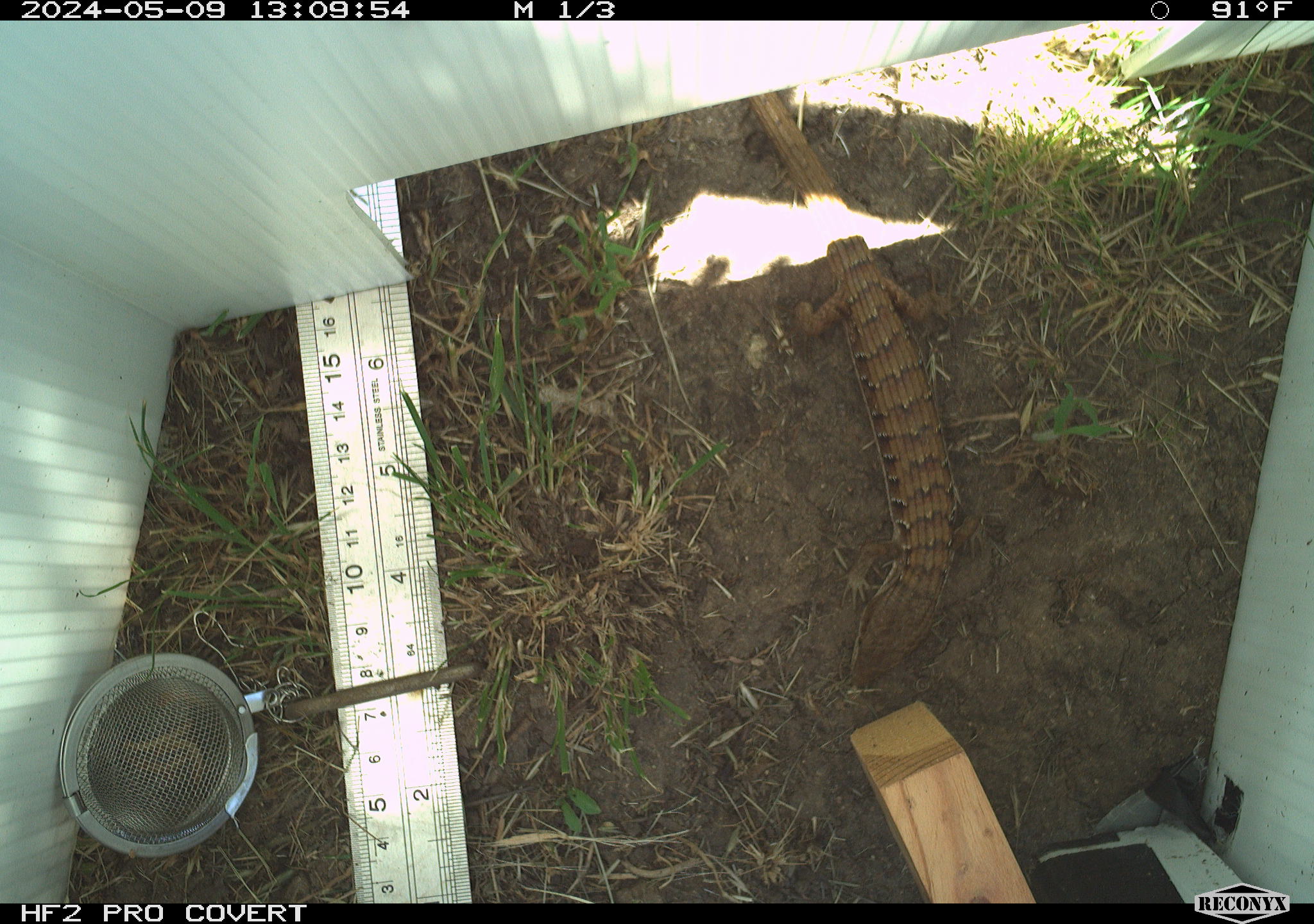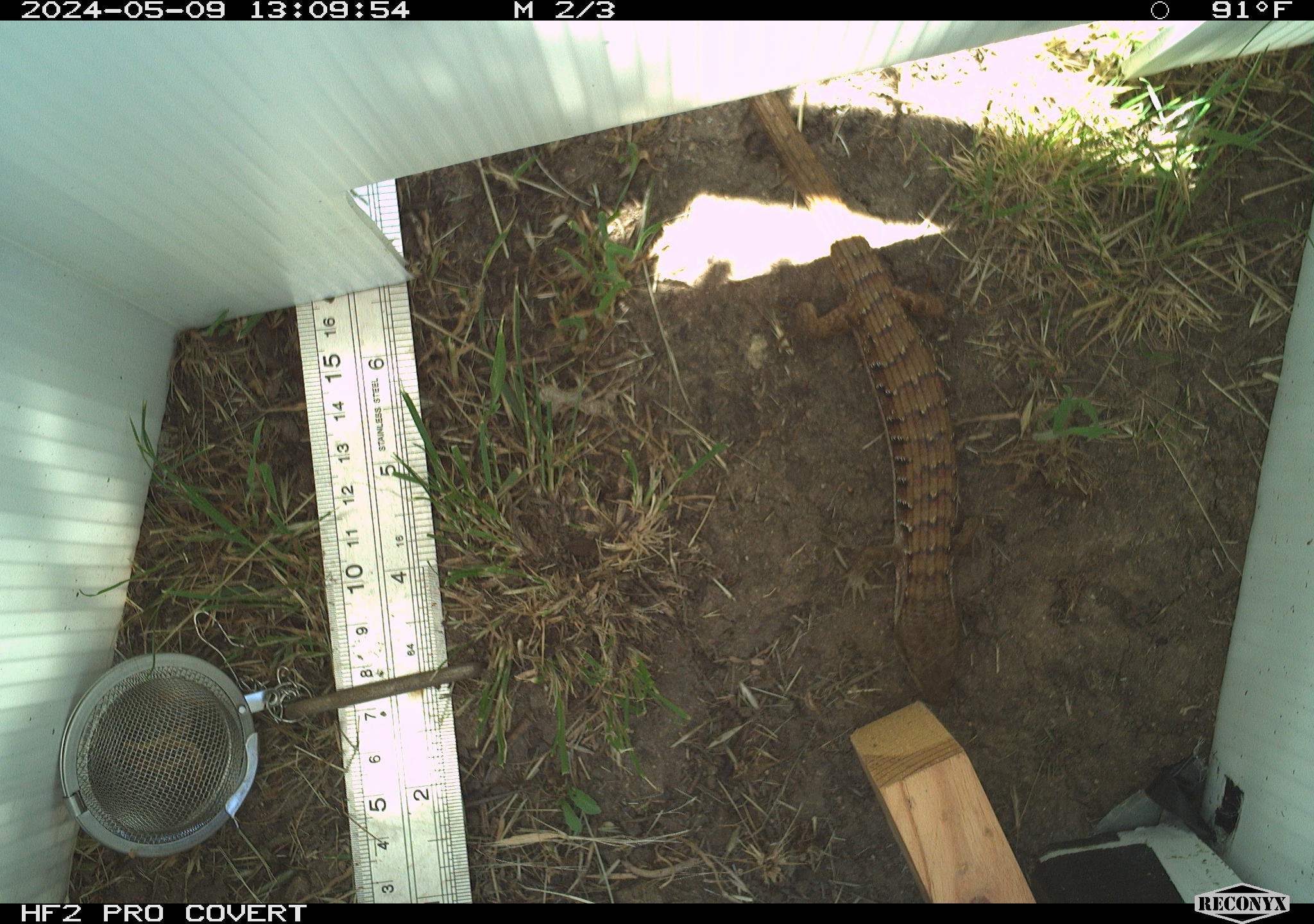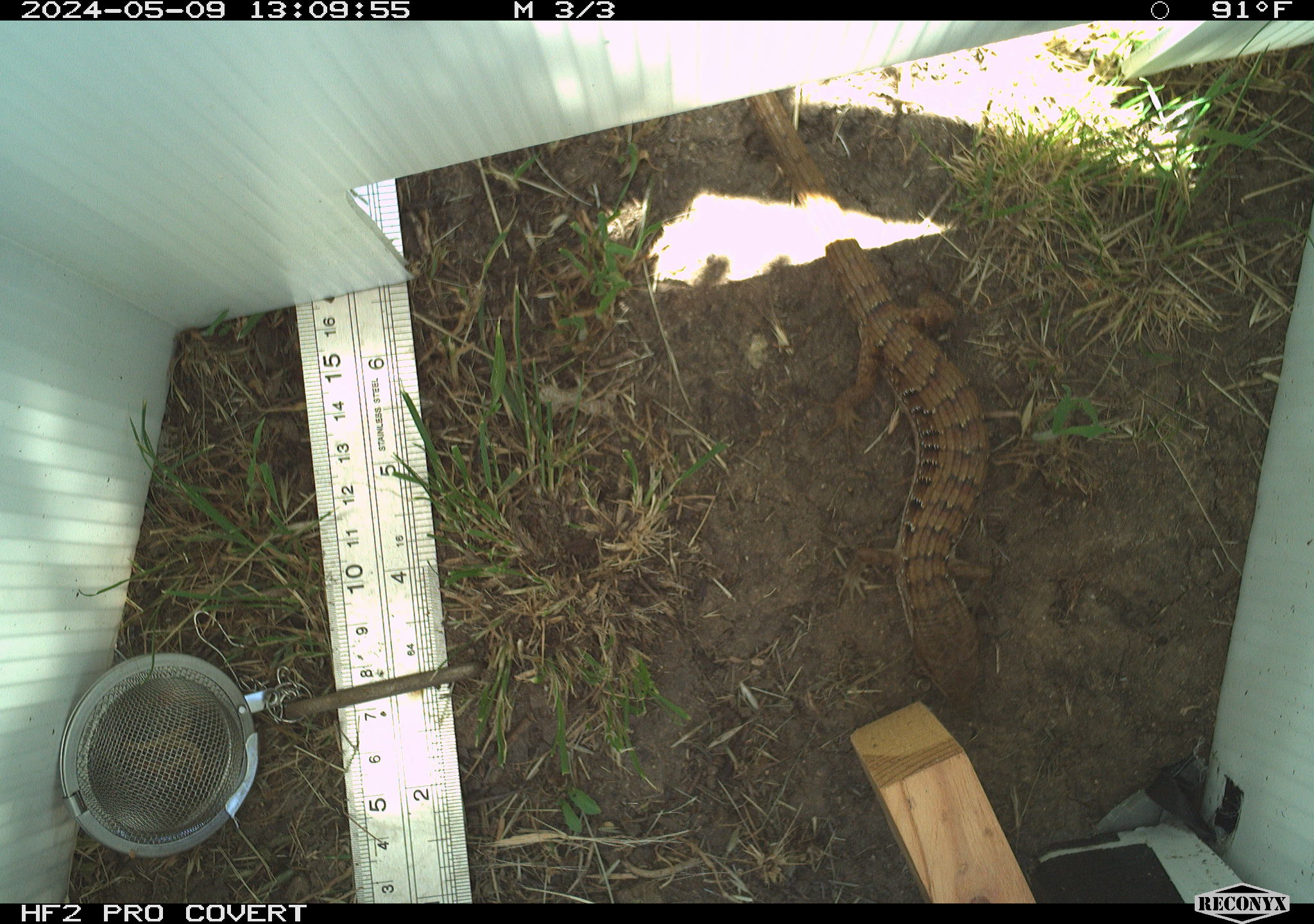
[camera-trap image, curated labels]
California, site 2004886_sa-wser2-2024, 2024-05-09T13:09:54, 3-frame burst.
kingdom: Animalia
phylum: Chordata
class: Reptilia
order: Squamata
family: Anguidae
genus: Elgaria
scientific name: Elgaria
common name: alligator lizards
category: elgaria species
Elgaria species (alligator lizards) (Elgaria).